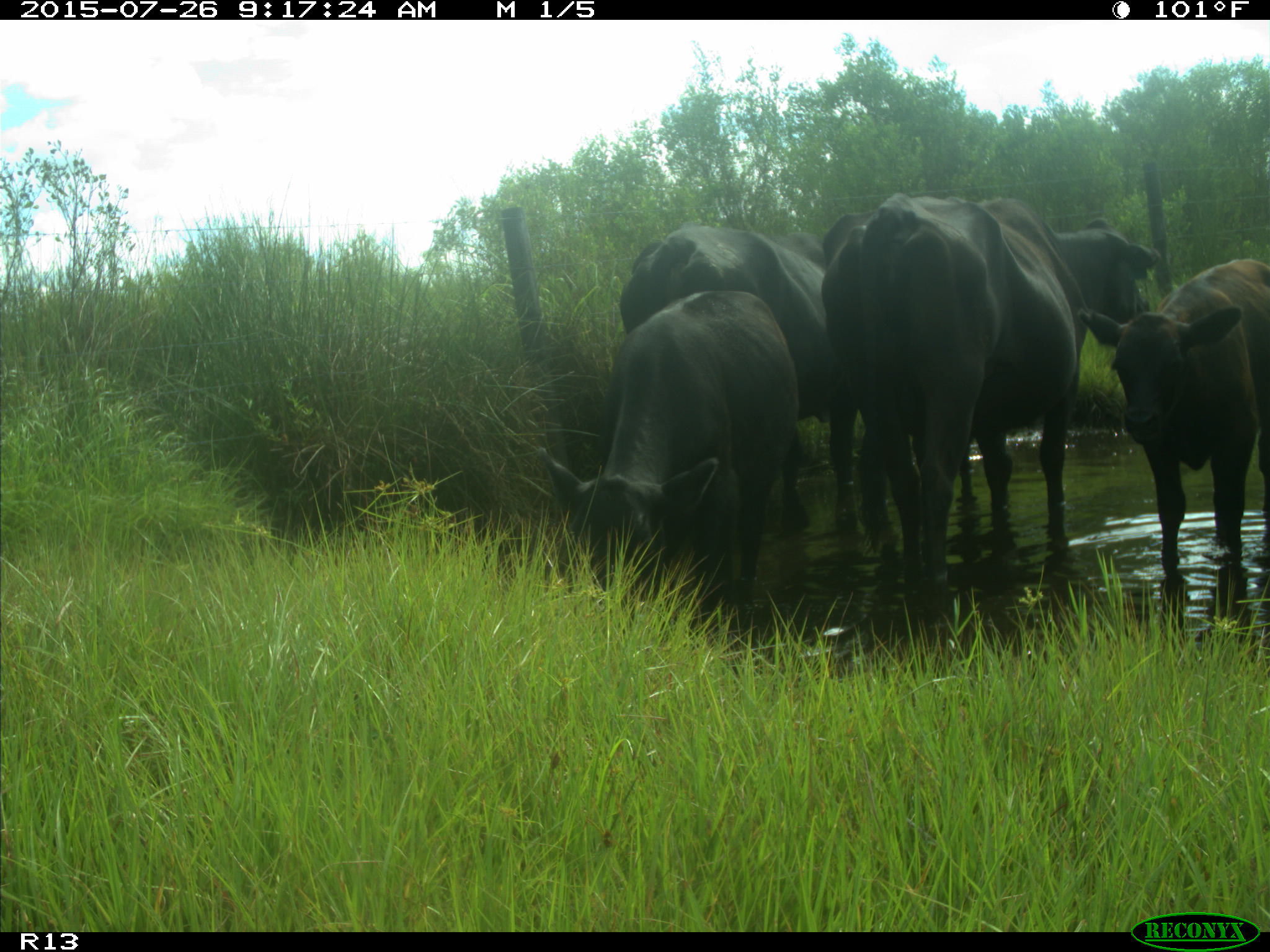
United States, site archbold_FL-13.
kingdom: Animalia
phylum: Chordata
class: Mammalia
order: Artiodactyla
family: Bovidae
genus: Bos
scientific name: Bos taurus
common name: domestic cow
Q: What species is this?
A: Bos taurus (domestic cow).